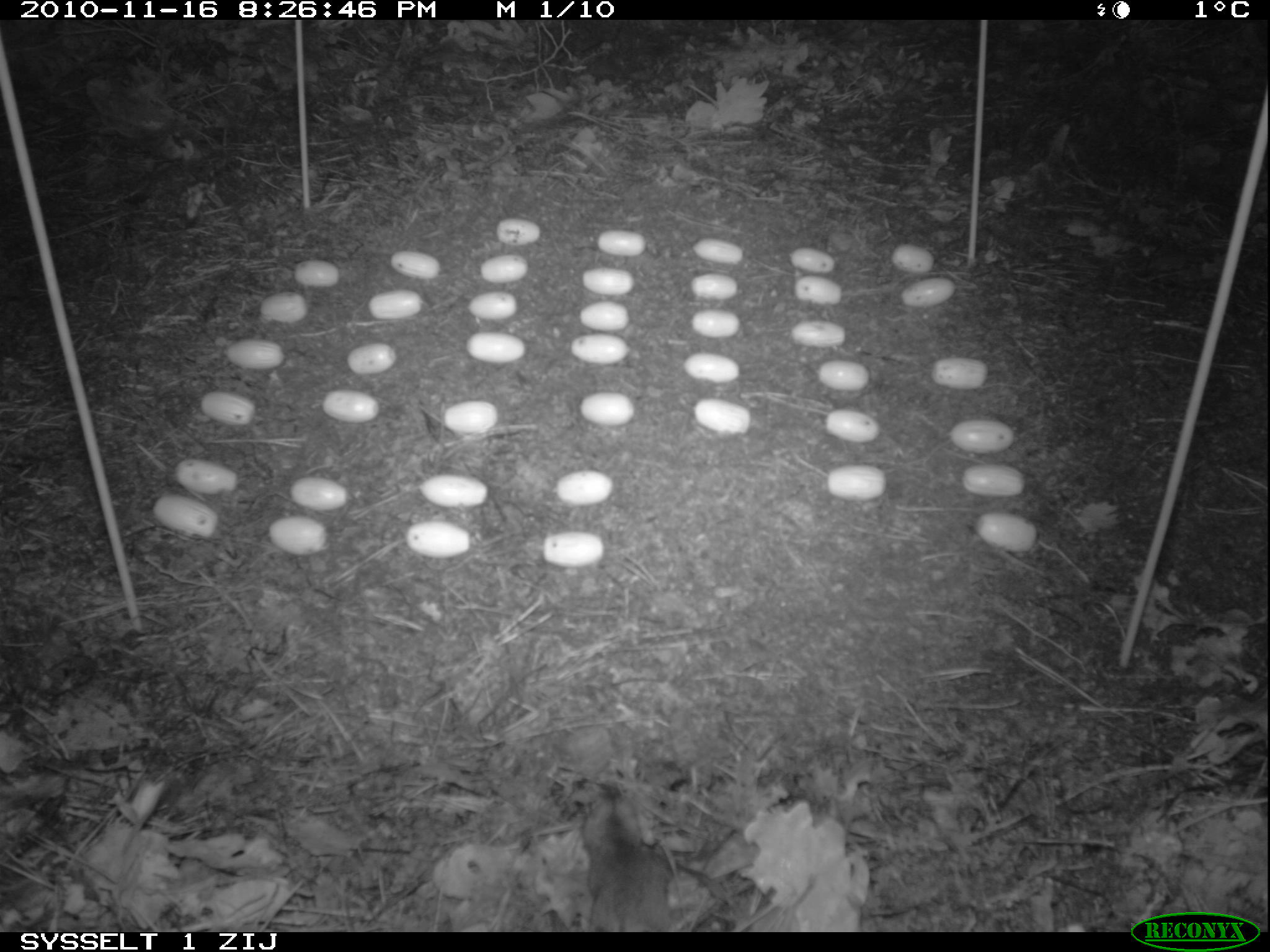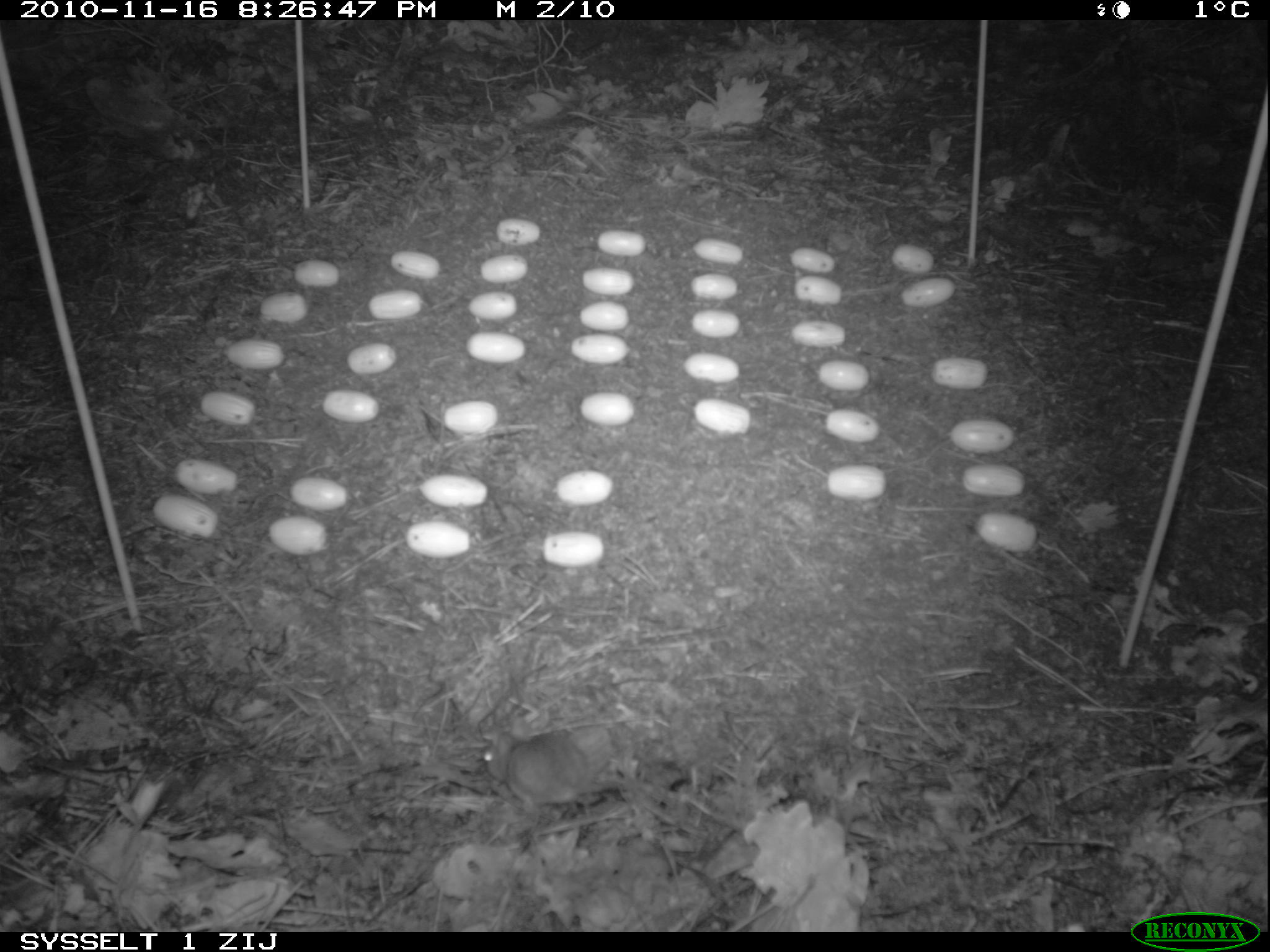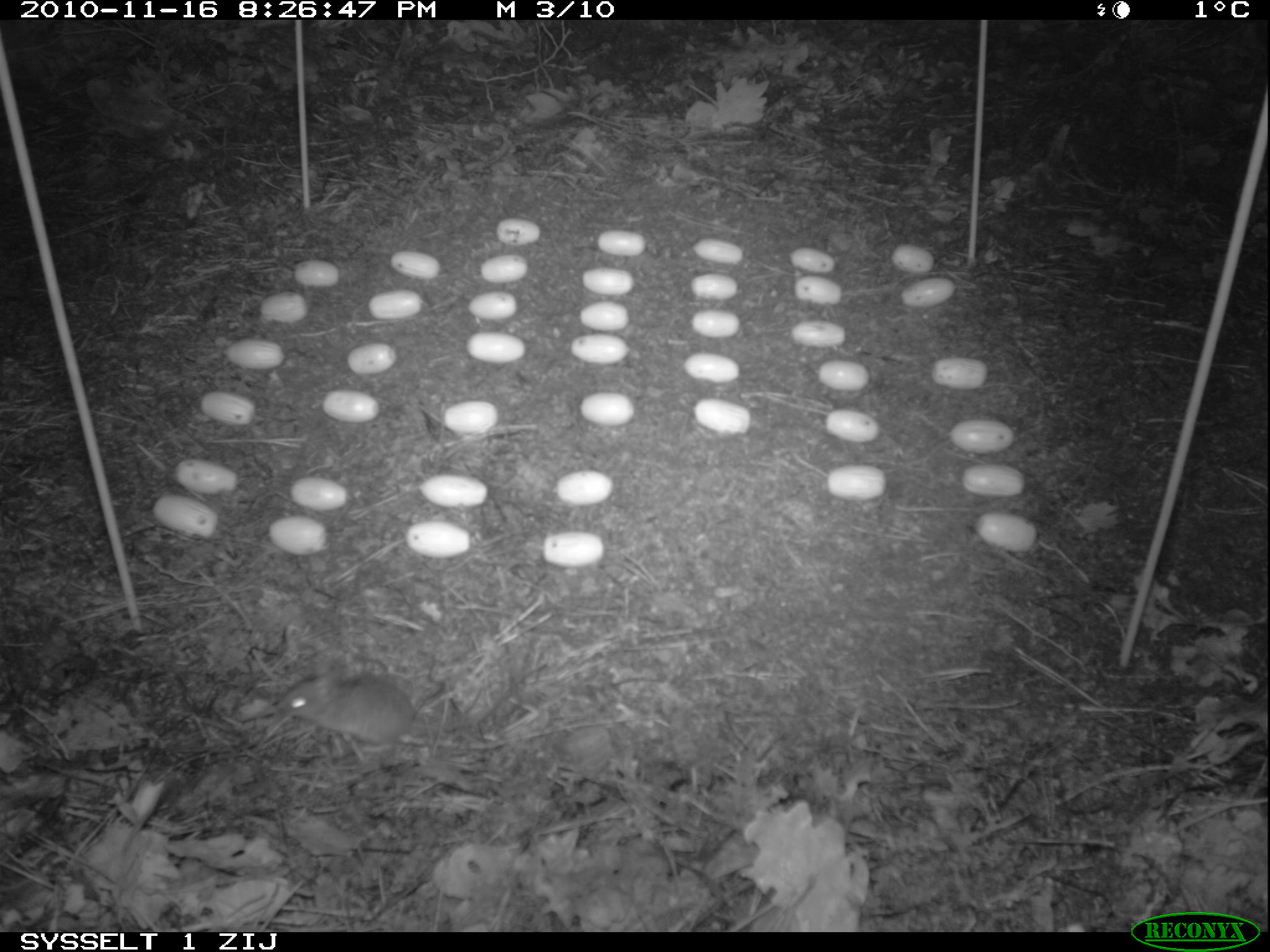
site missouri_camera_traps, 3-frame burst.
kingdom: Animalia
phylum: Chordata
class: Mammalia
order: Rodentia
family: Muridae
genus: Apodemus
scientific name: Apodemus sylvaticus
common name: wood mouse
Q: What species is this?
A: Wood mouse (Apodemus sylvaticus).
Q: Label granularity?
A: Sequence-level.